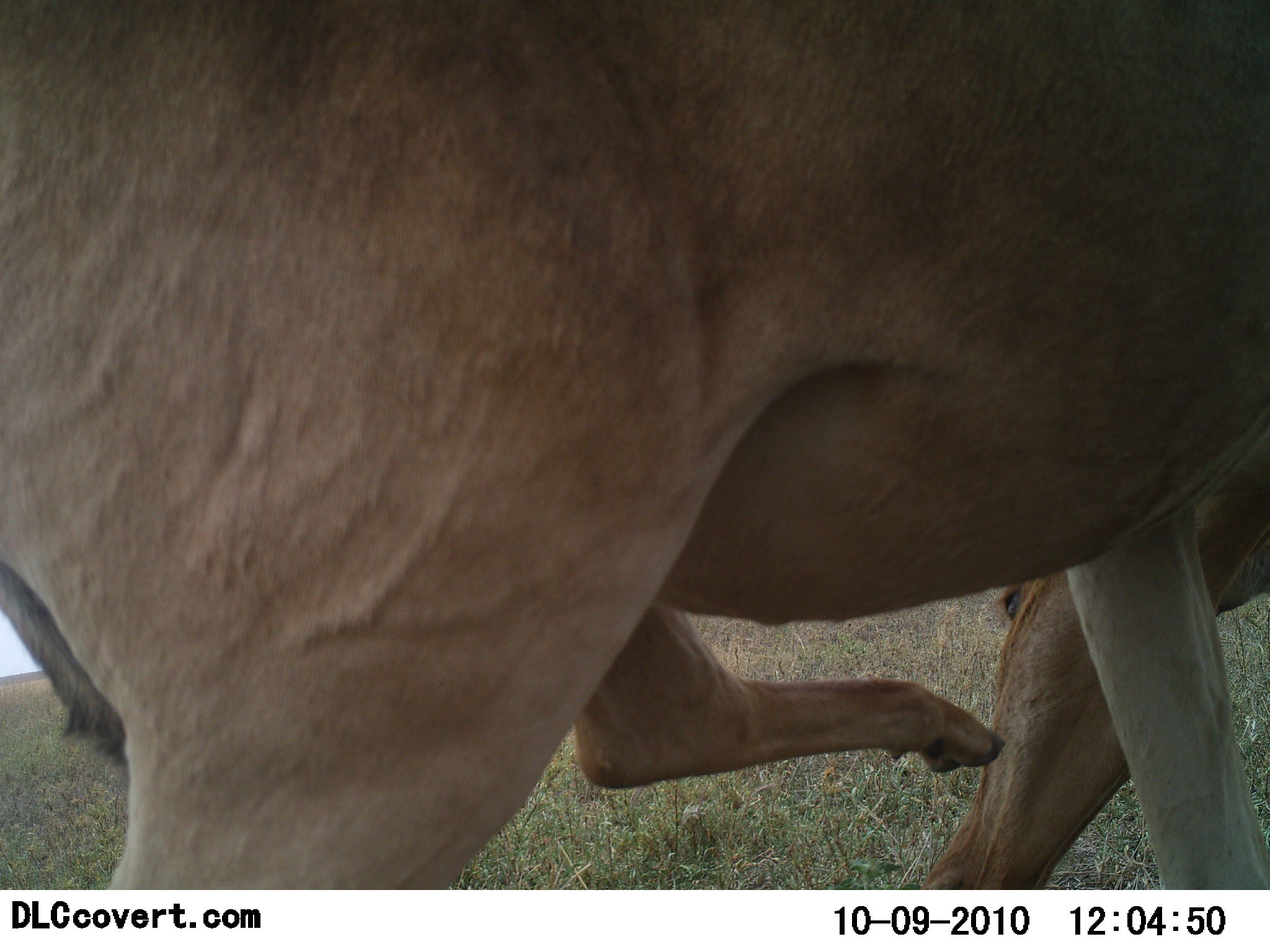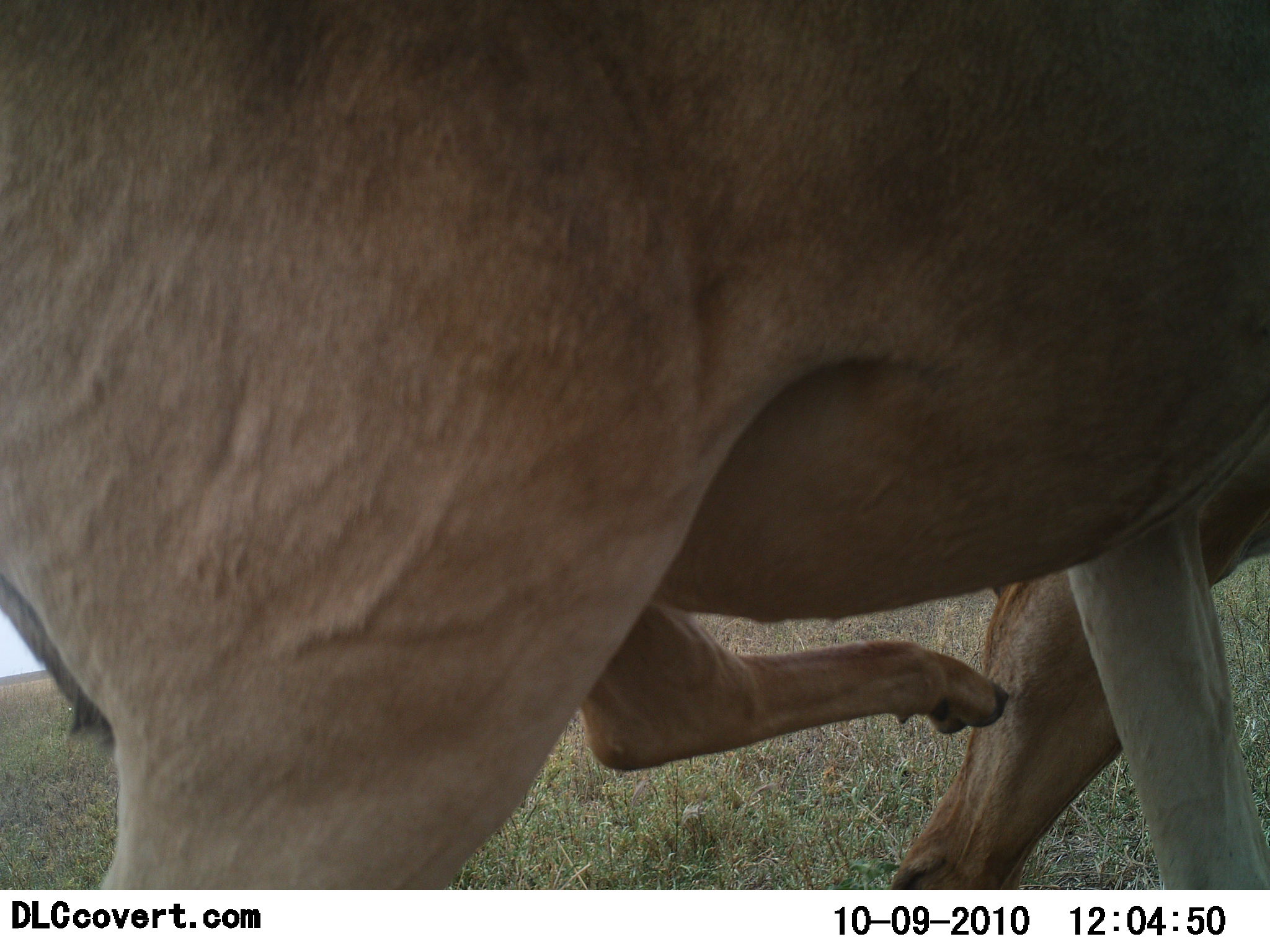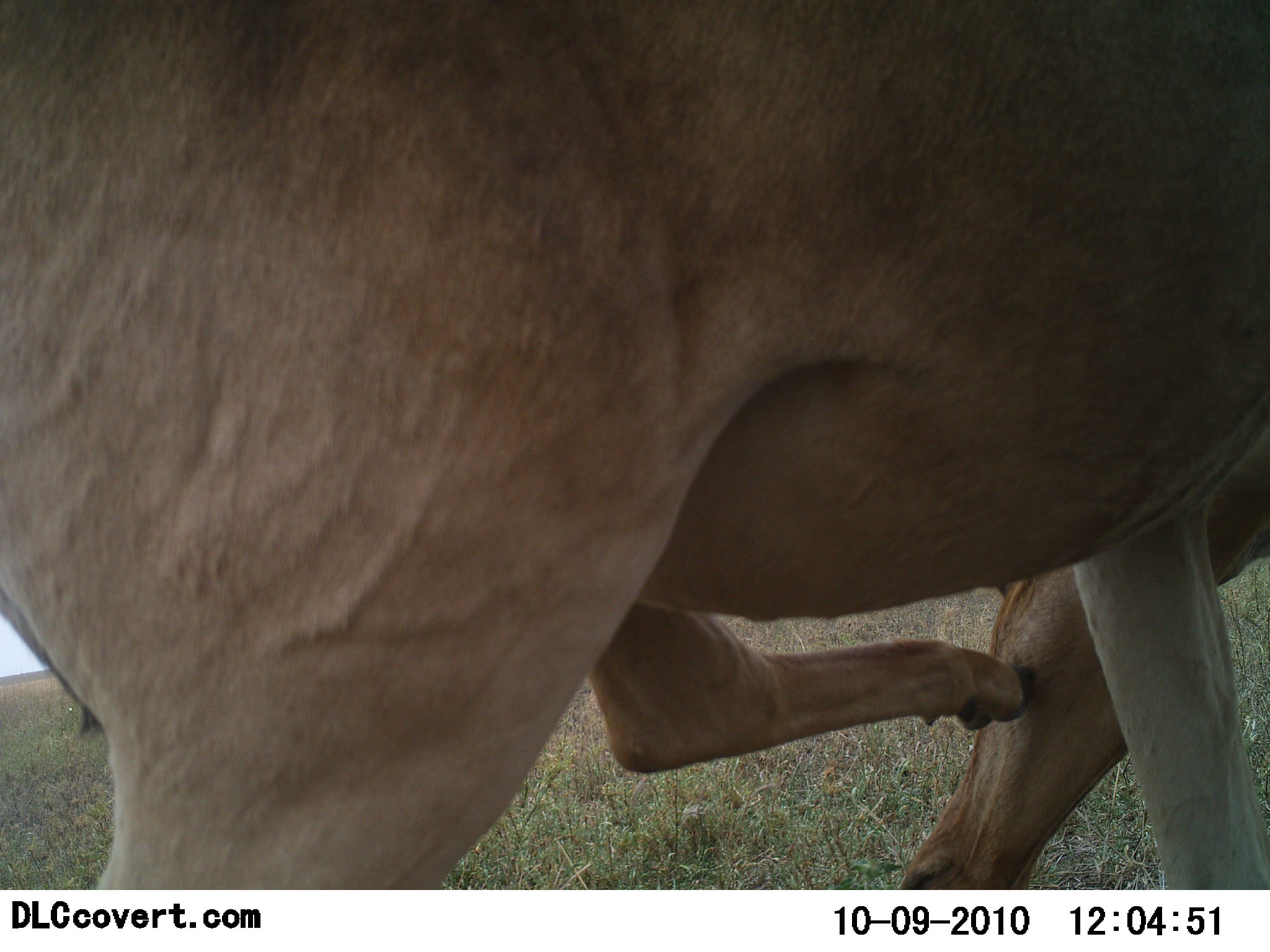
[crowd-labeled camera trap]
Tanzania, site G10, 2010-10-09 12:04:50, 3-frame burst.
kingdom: Animalia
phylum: Chordata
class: Mammalia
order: Artiodactyla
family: Bovidae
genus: Alcelaphus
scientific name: Alcelaphus buselaphus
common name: hartebeest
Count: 1.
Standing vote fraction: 75%.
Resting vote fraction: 8%.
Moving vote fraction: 17%.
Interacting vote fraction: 0%.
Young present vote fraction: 0%.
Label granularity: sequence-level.